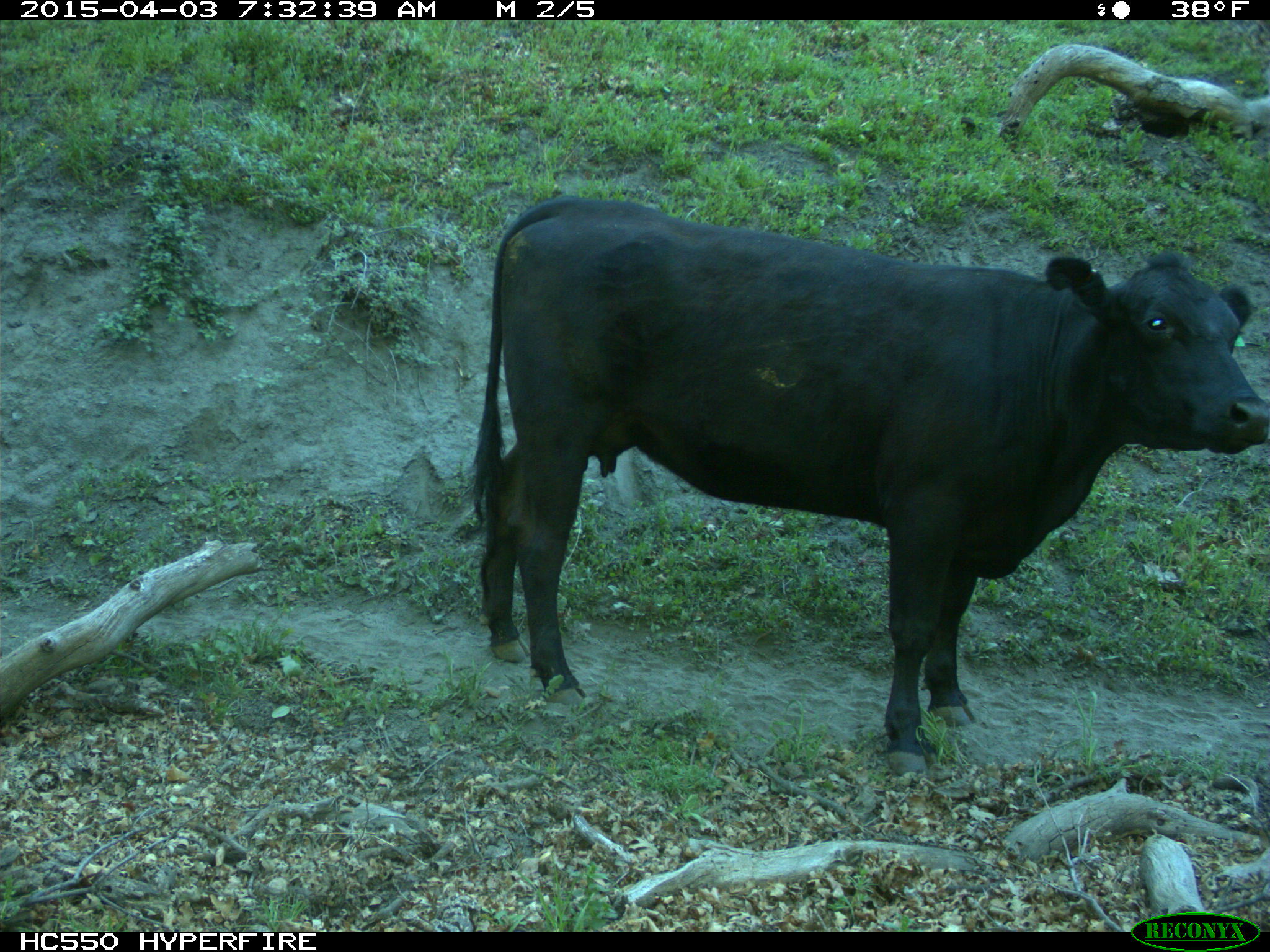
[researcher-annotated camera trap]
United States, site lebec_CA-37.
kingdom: Animalia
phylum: Chordata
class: Mammalia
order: Artiodactyla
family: Bovidae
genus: Bos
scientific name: Bos taurus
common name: domestic cow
Bos taurus (domestic cow).